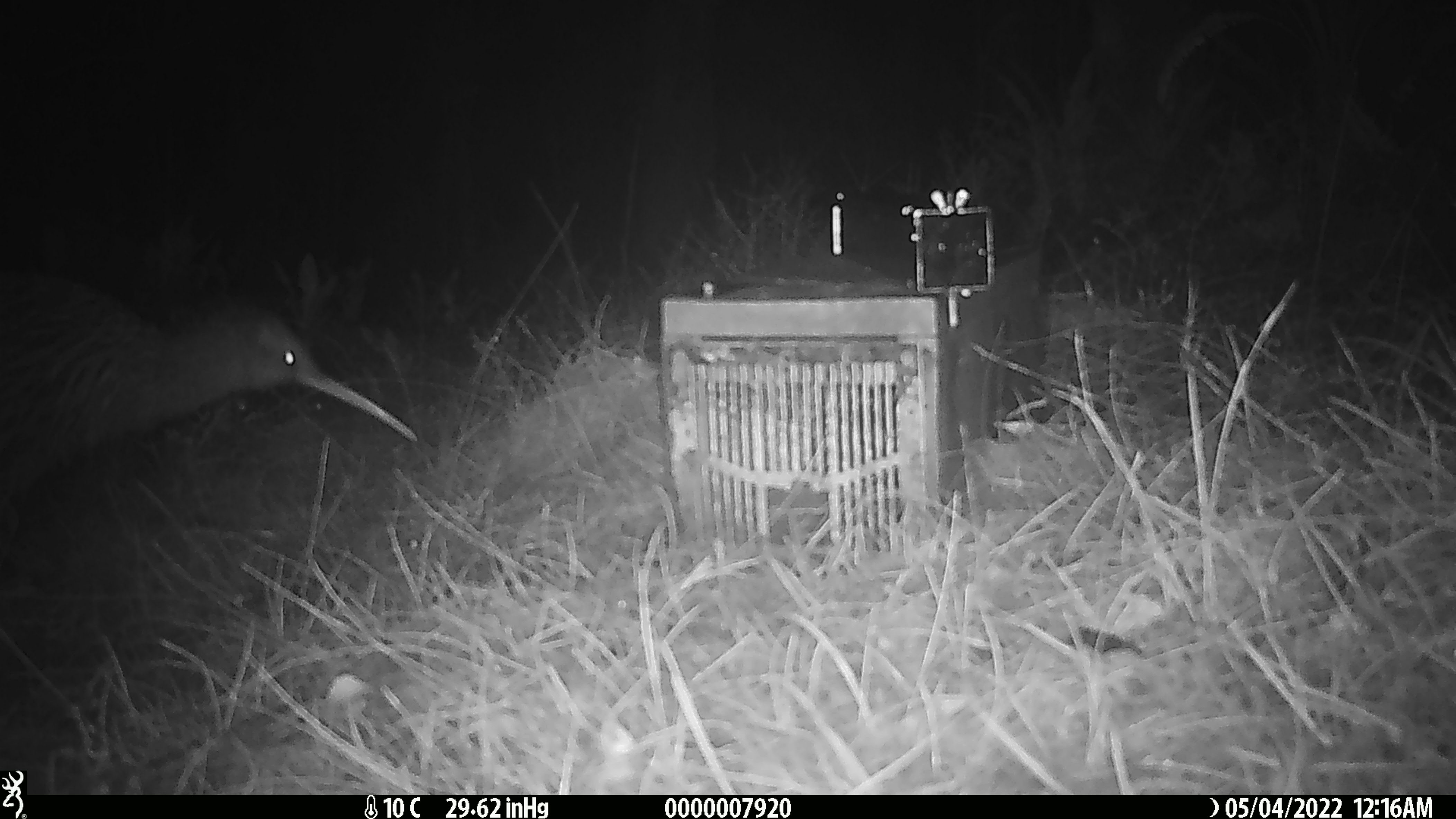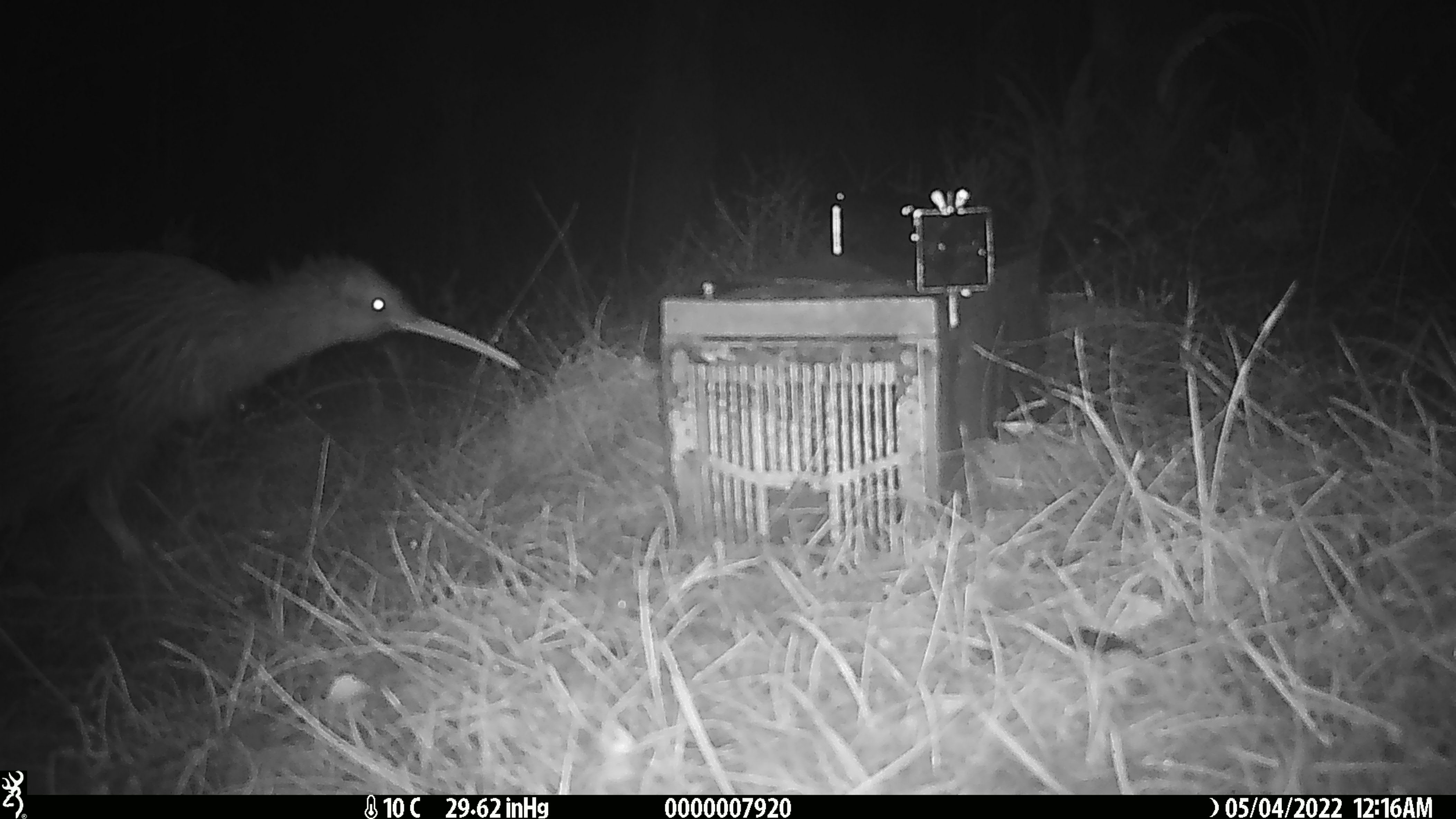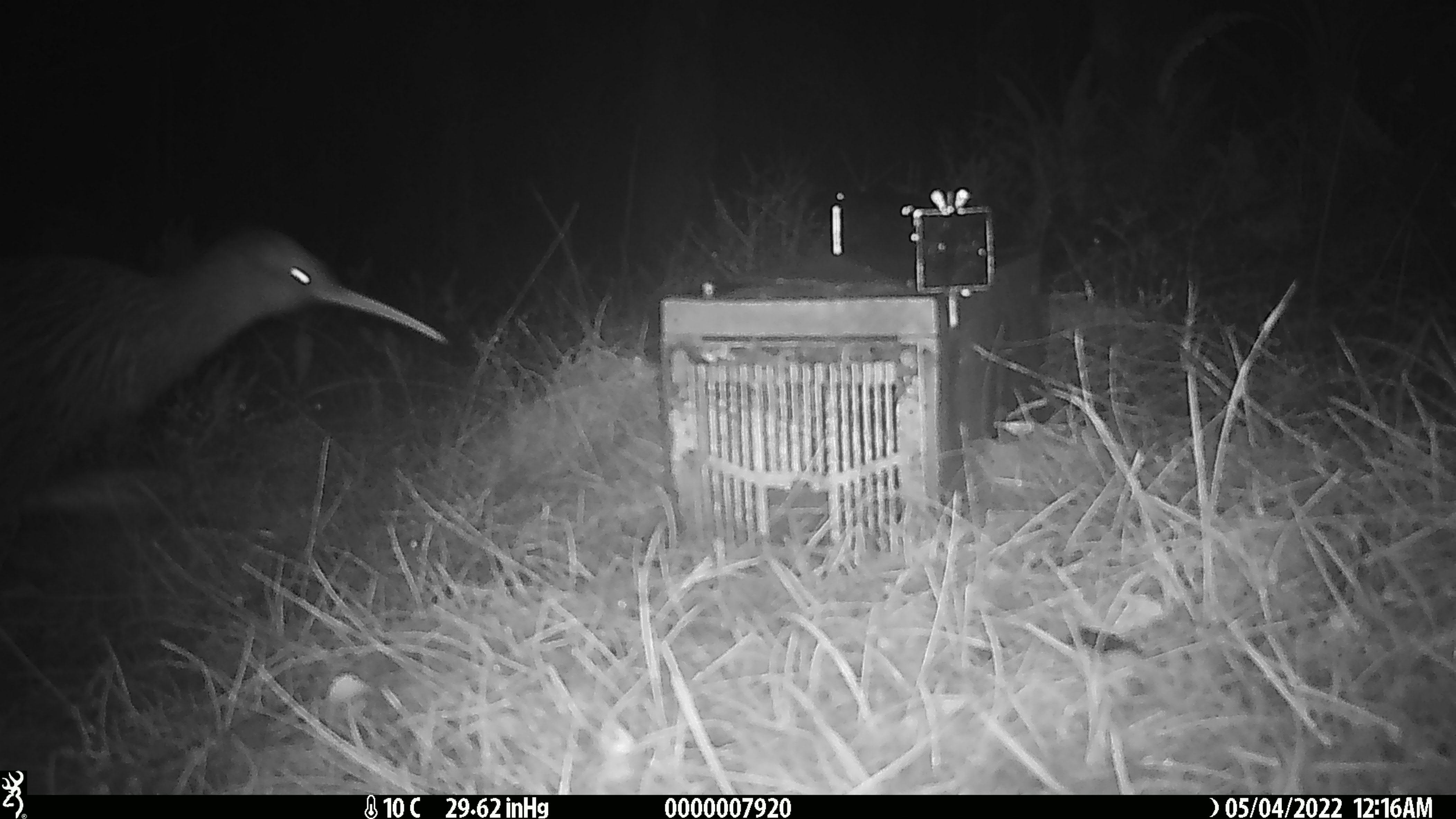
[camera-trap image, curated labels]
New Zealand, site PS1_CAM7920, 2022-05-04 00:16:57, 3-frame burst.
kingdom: Animalia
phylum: Chordata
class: Aves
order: Apterygiformes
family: Apterygidae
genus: Apteryx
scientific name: Apteryx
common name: kiwi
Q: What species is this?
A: Kiwi (Apteryx).